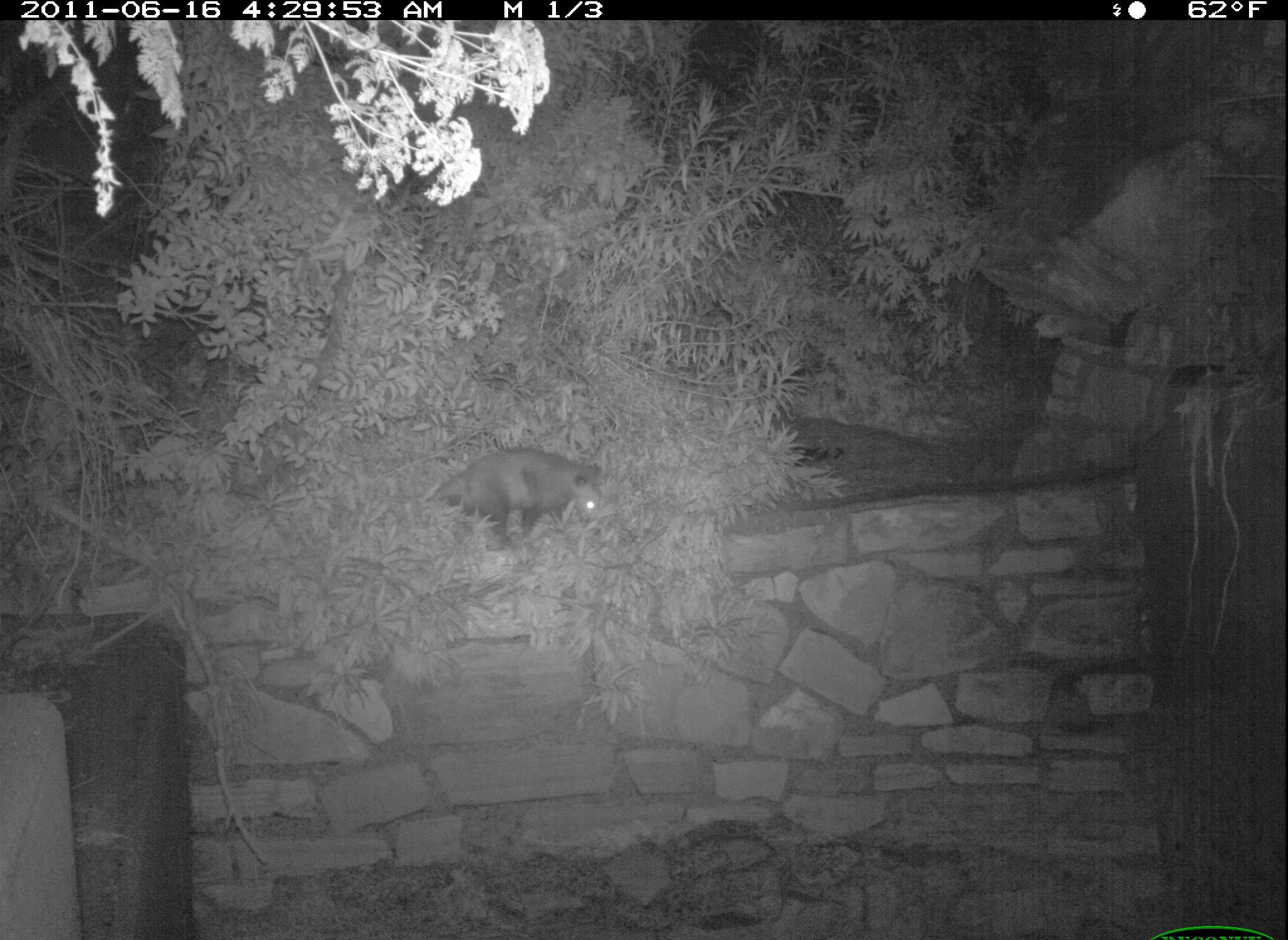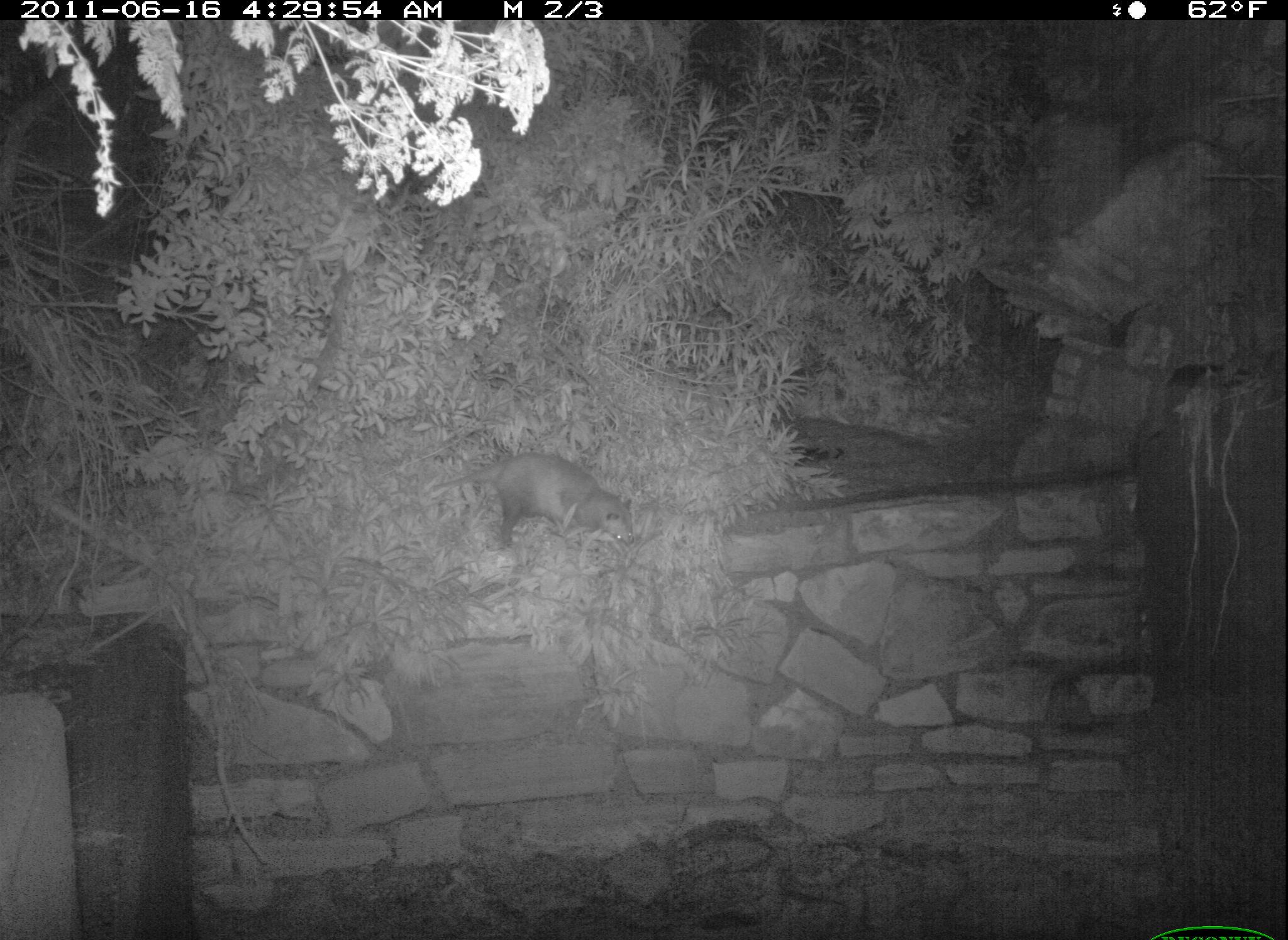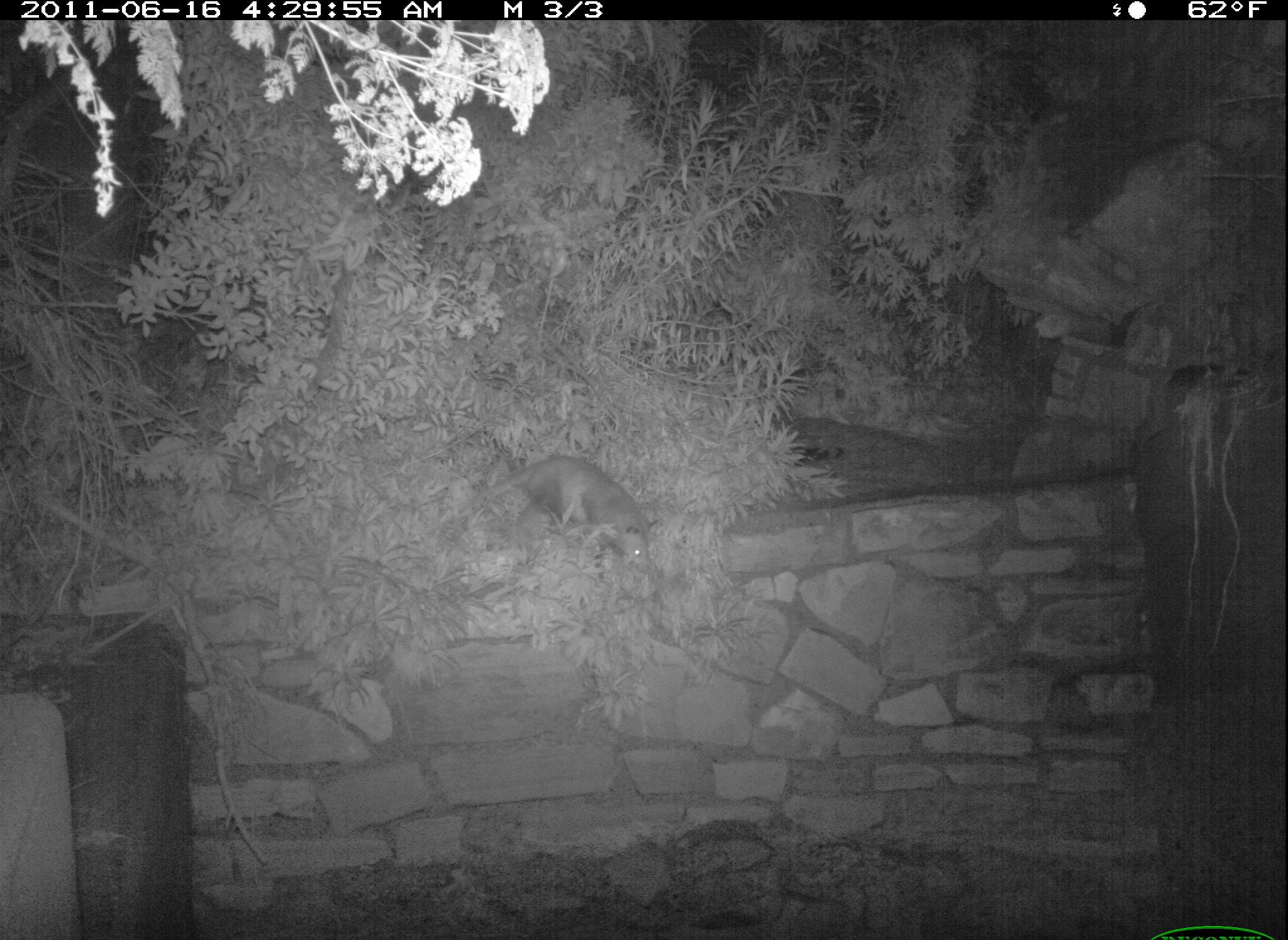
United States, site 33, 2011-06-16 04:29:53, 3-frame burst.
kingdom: Animalia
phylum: Chordata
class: Mammalia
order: Didelphimorphia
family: Didelphidae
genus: Didelphis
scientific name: Didelphis virginiana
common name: virginia opossum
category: opossum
Opossum (virginia opossum) (Didelphis virginiana).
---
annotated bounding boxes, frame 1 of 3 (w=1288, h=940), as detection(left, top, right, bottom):
opossum: detection(415, 441, 630, 544)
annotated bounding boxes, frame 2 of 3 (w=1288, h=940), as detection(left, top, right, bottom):
opossum: detection(425, 441, 660, 578)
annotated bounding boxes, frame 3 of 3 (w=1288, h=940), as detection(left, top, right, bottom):
opossum: detection(481, 443, 668, 580)